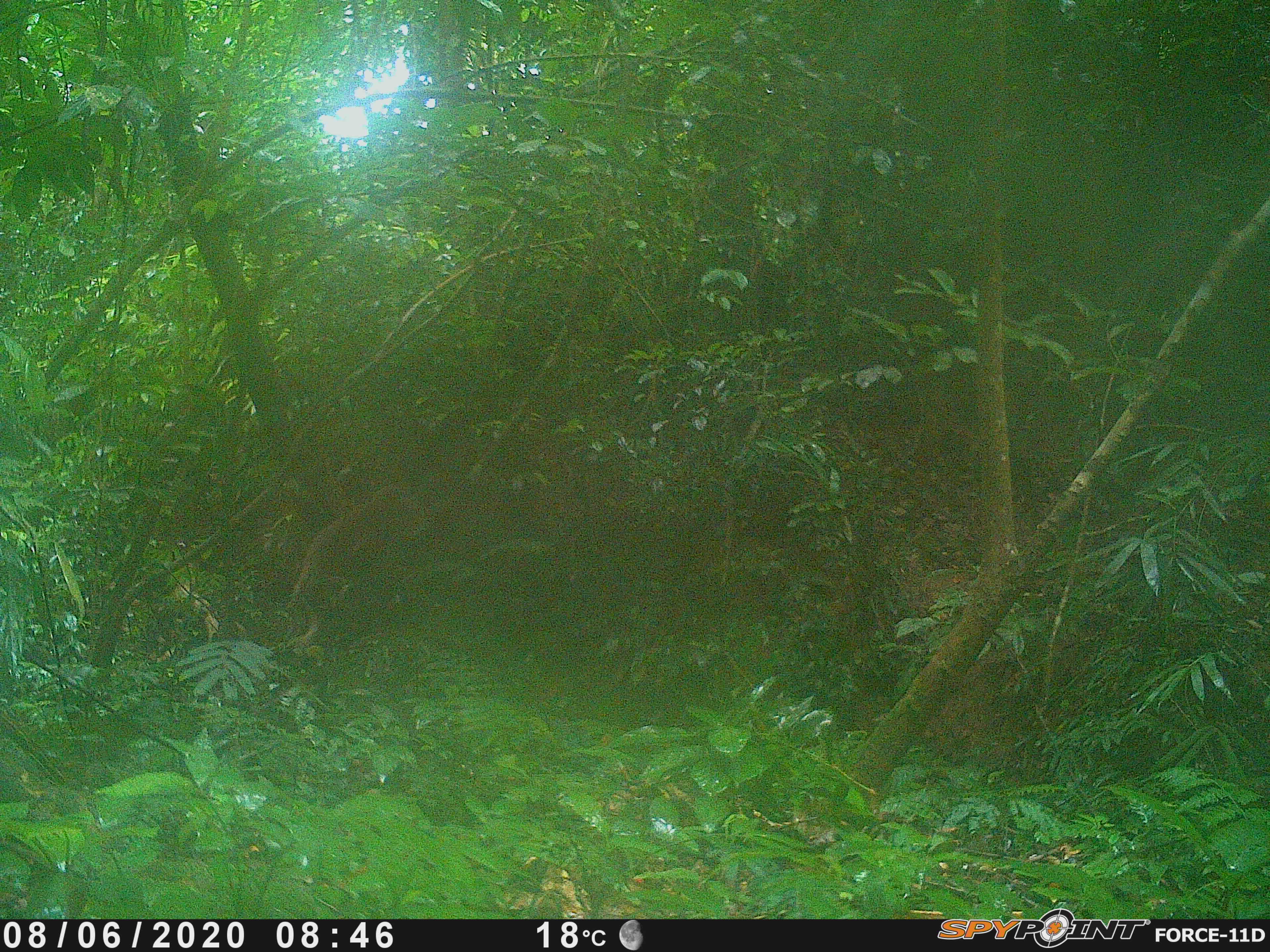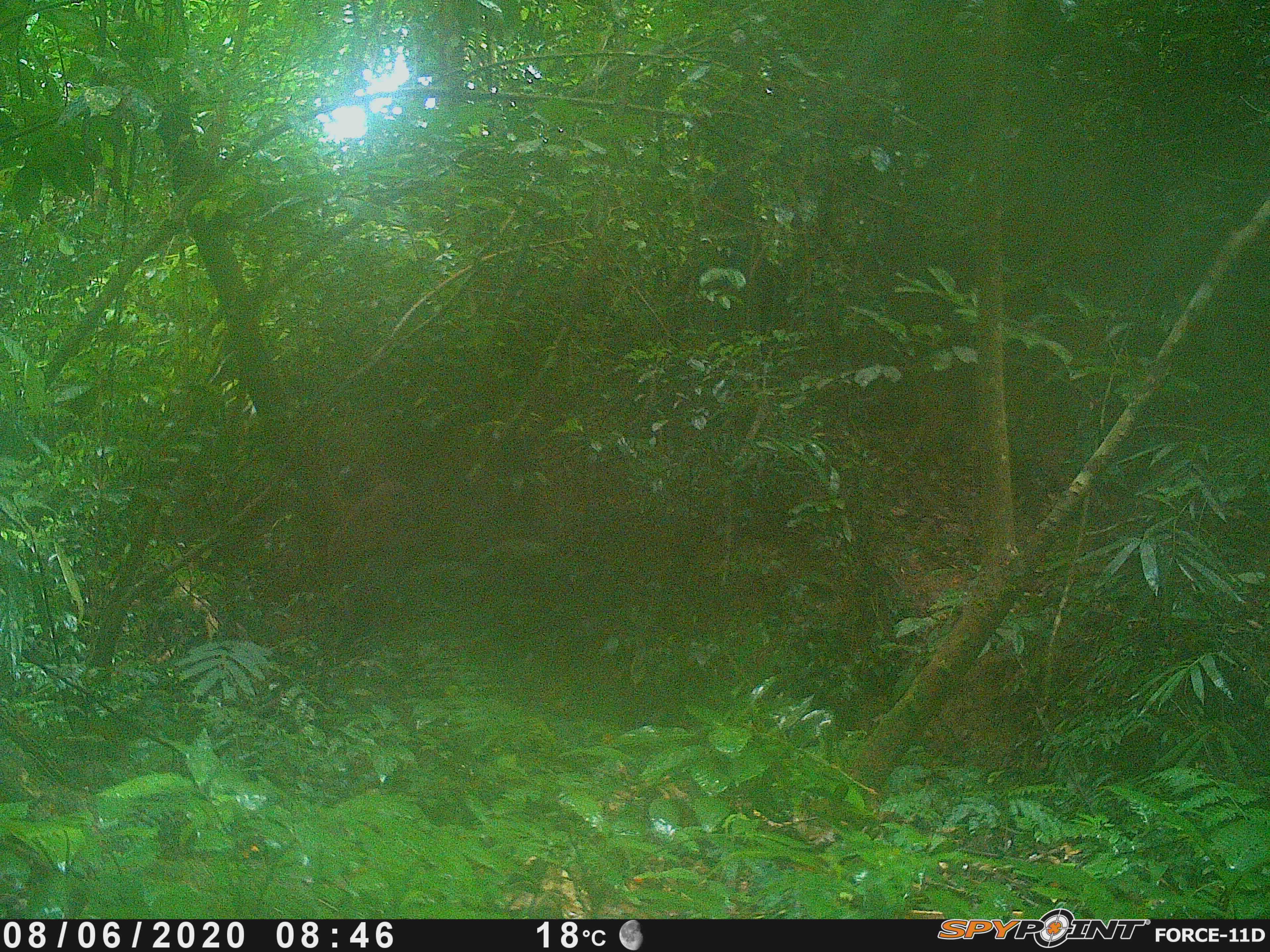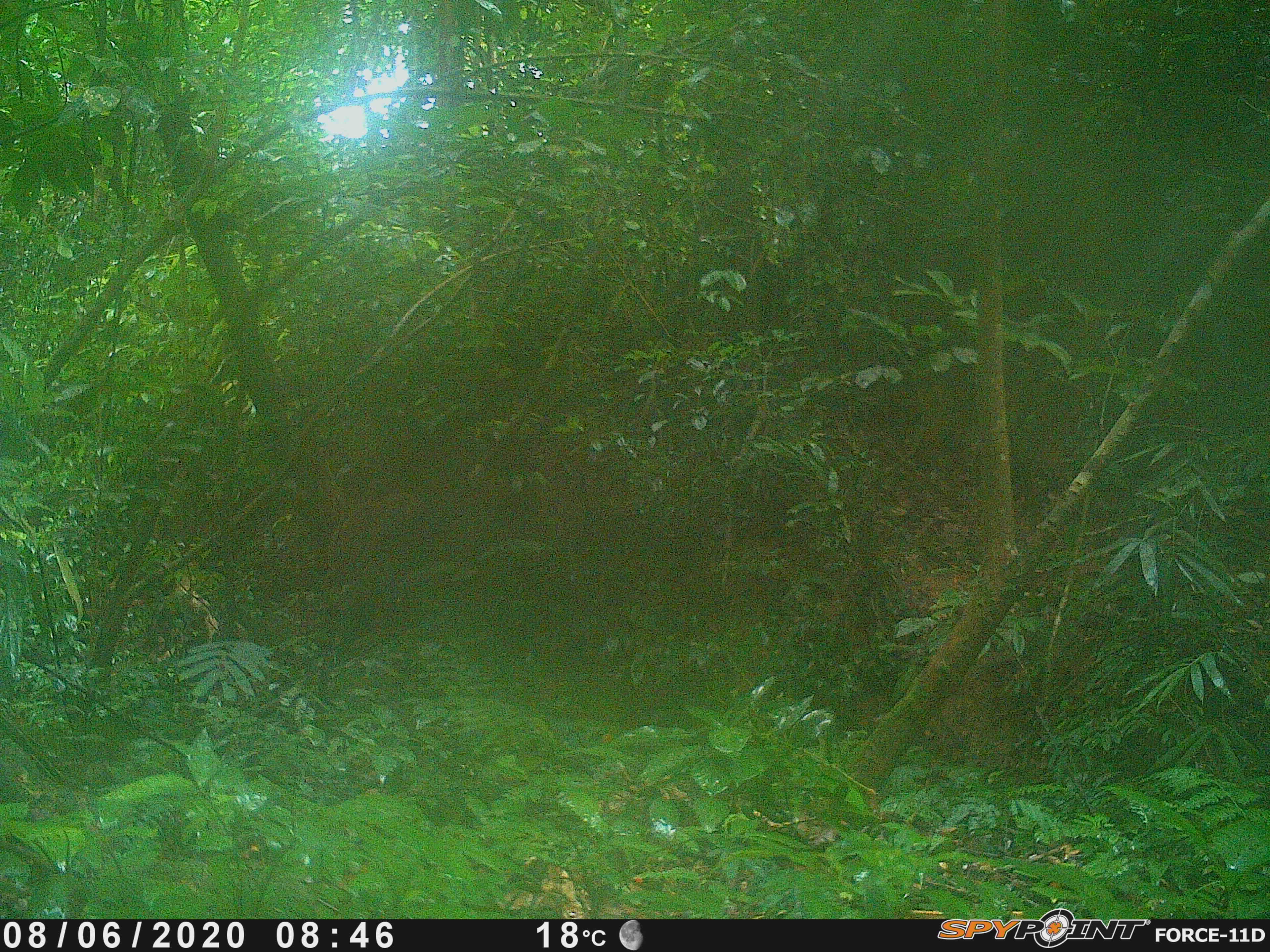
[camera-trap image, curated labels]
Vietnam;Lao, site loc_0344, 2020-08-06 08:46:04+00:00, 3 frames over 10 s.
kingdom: Animalia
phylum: Chordata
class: Mammalia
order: Primates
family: Cercopithecidae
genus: Macaca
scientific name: Macaca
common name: macaque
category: unidentified macaque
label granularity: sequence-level